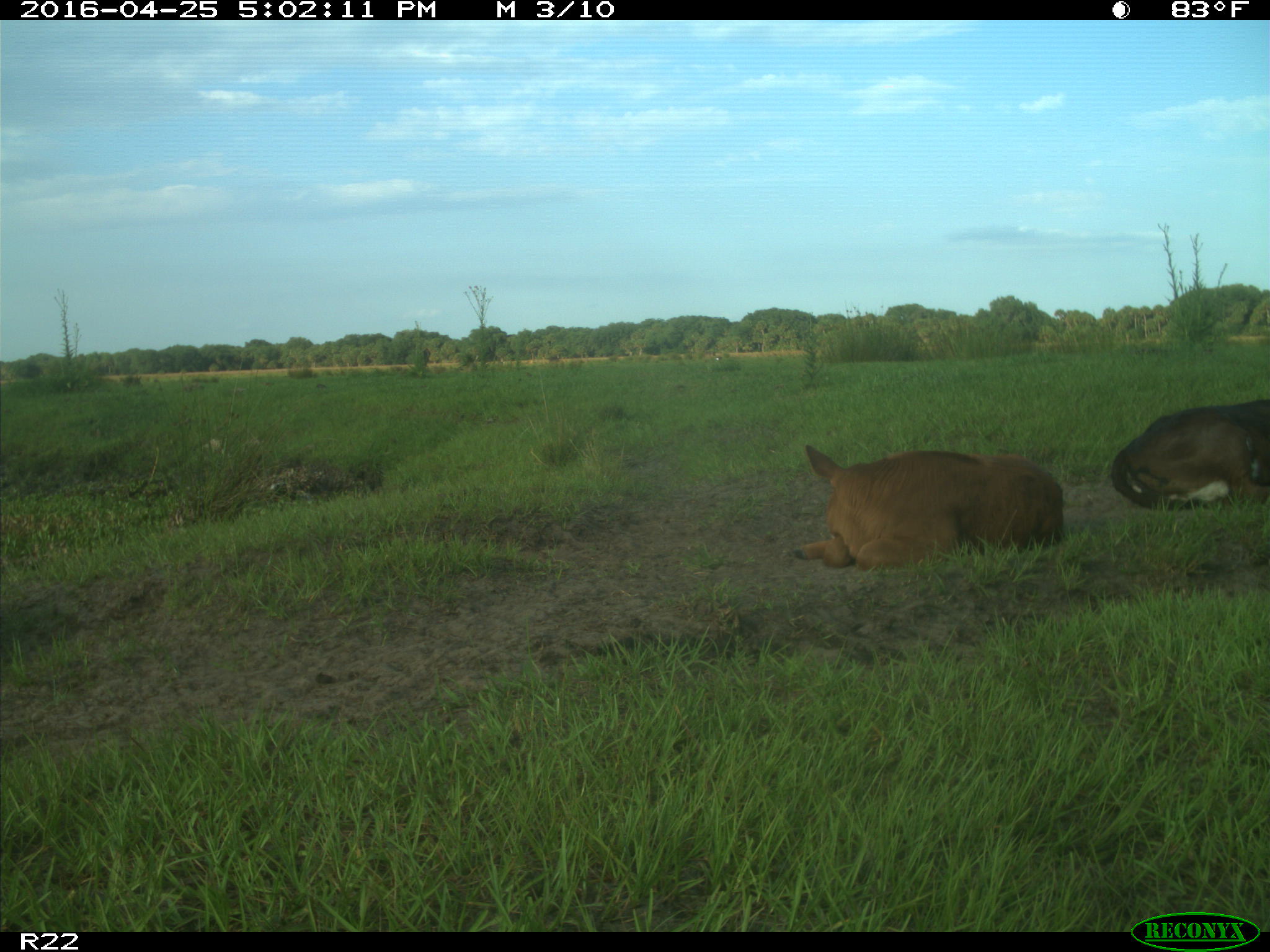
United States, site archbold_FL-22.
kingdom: Animalia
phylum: Chordata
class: Mammalia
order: Artiodactyla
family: Bovidae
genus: Bos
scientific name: Bos taurus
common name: domestic cow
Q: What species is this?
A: Bos taurus (domestic cow).